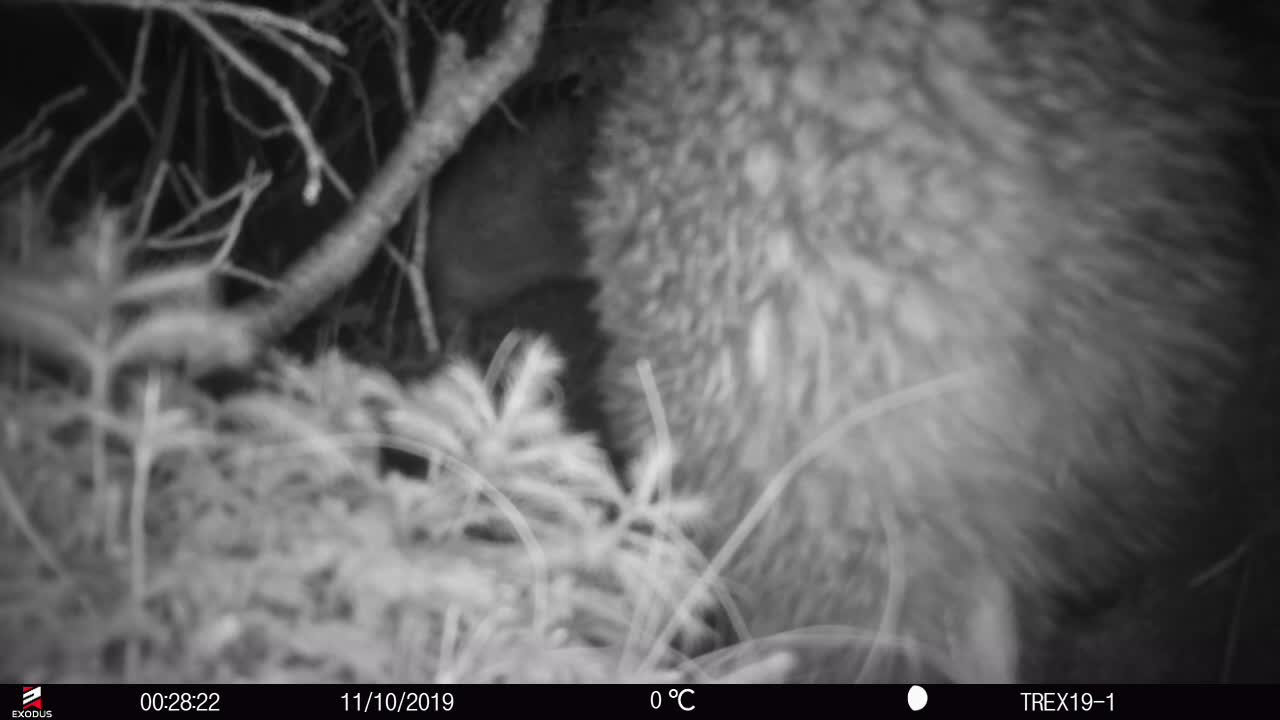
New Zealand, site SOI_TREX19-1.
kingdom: Animalia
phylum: Chordata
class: Aves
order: Apterygiformes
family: Apterygidae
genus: Apteryx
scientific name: Apteryx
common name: kiwi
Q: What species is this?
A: Kiwi (Apteryx).